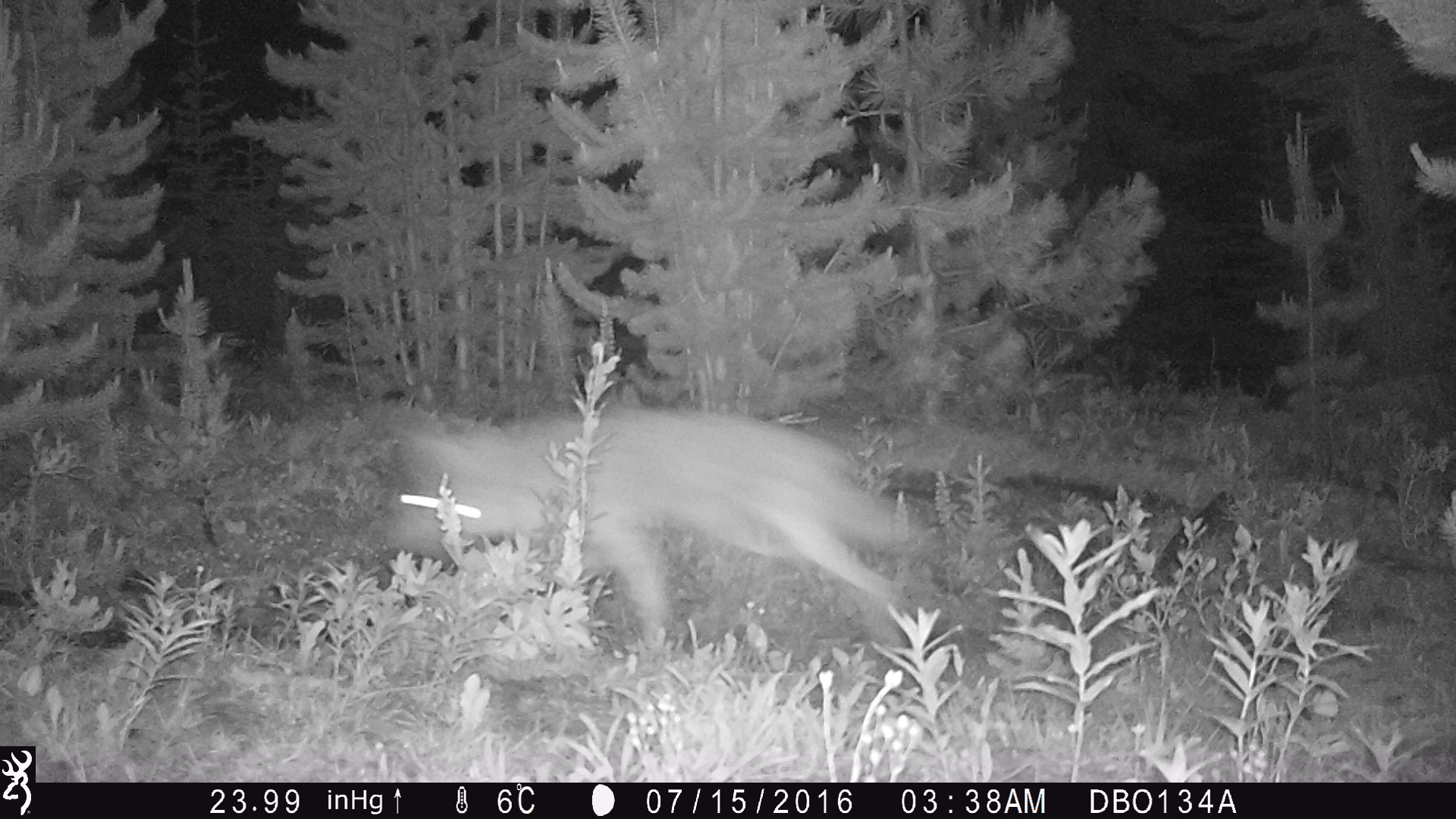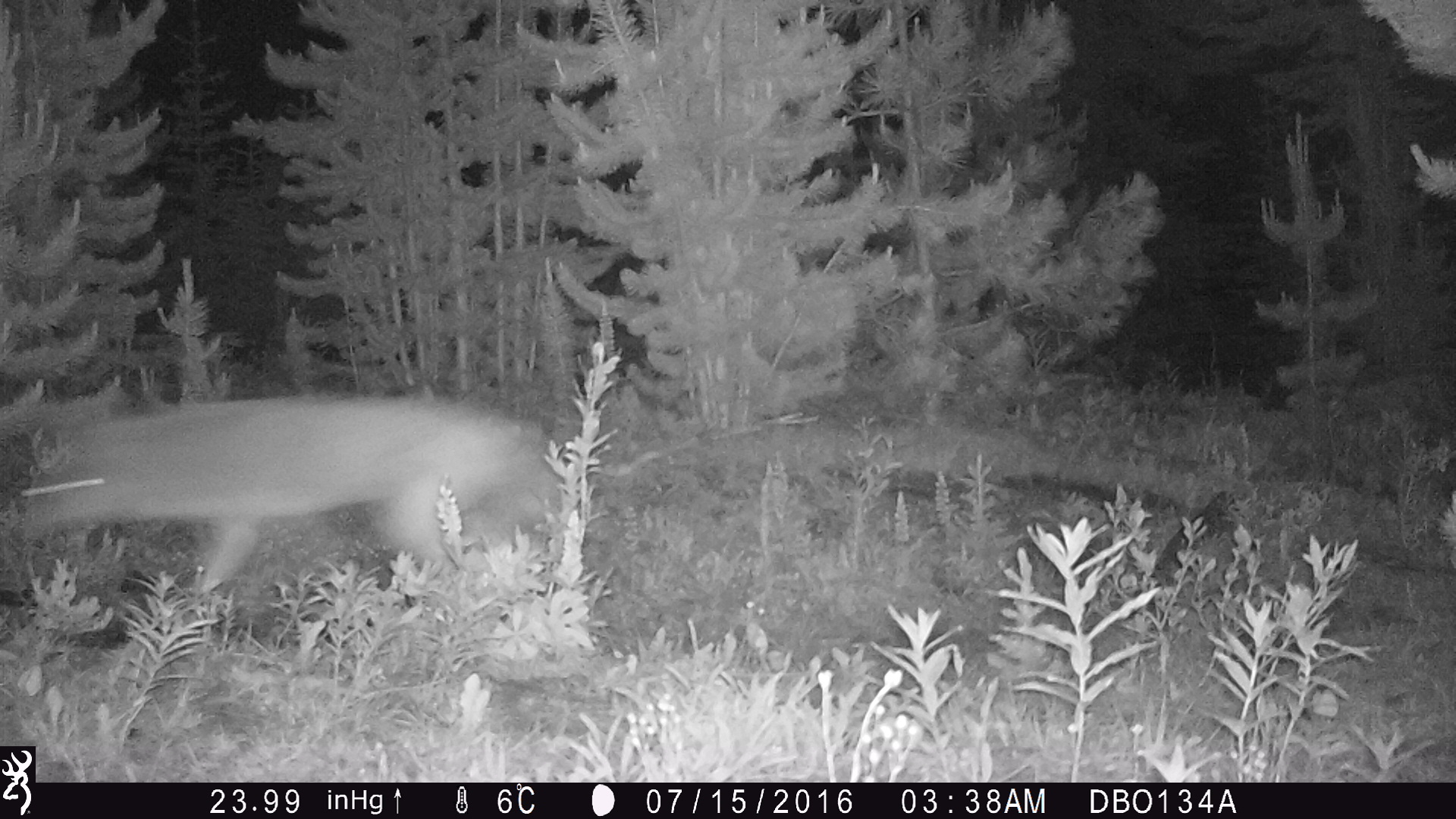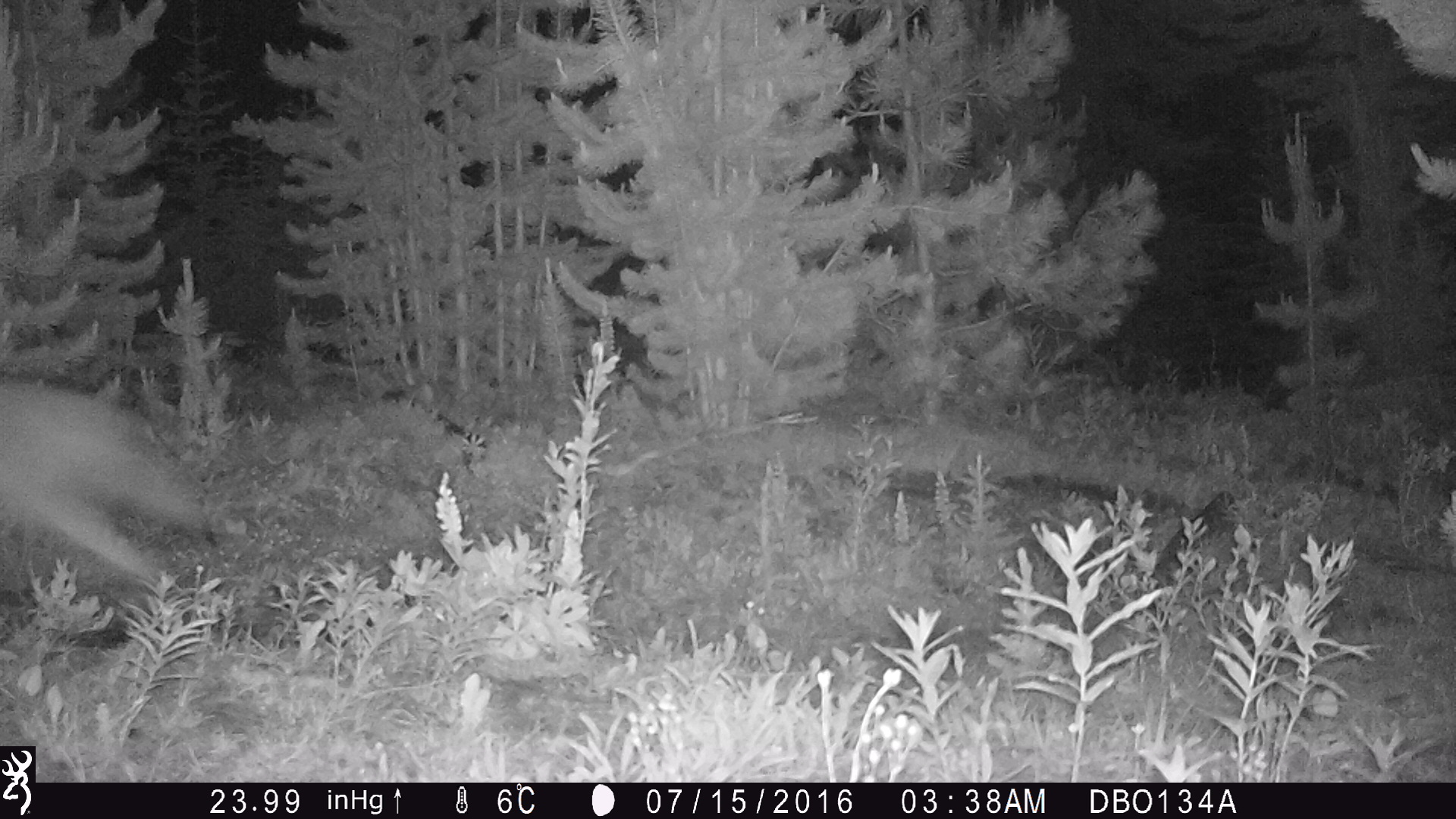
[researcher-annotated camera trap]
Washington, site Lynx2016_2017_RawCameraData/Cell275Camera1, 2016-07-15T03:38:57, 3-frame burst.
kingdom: Animalia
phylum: Chordata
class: Mammalia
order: Carnivora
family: Canidae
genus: Canis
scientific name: Canis latrans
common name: coyote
Canis latrans (coyote). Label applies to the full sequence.